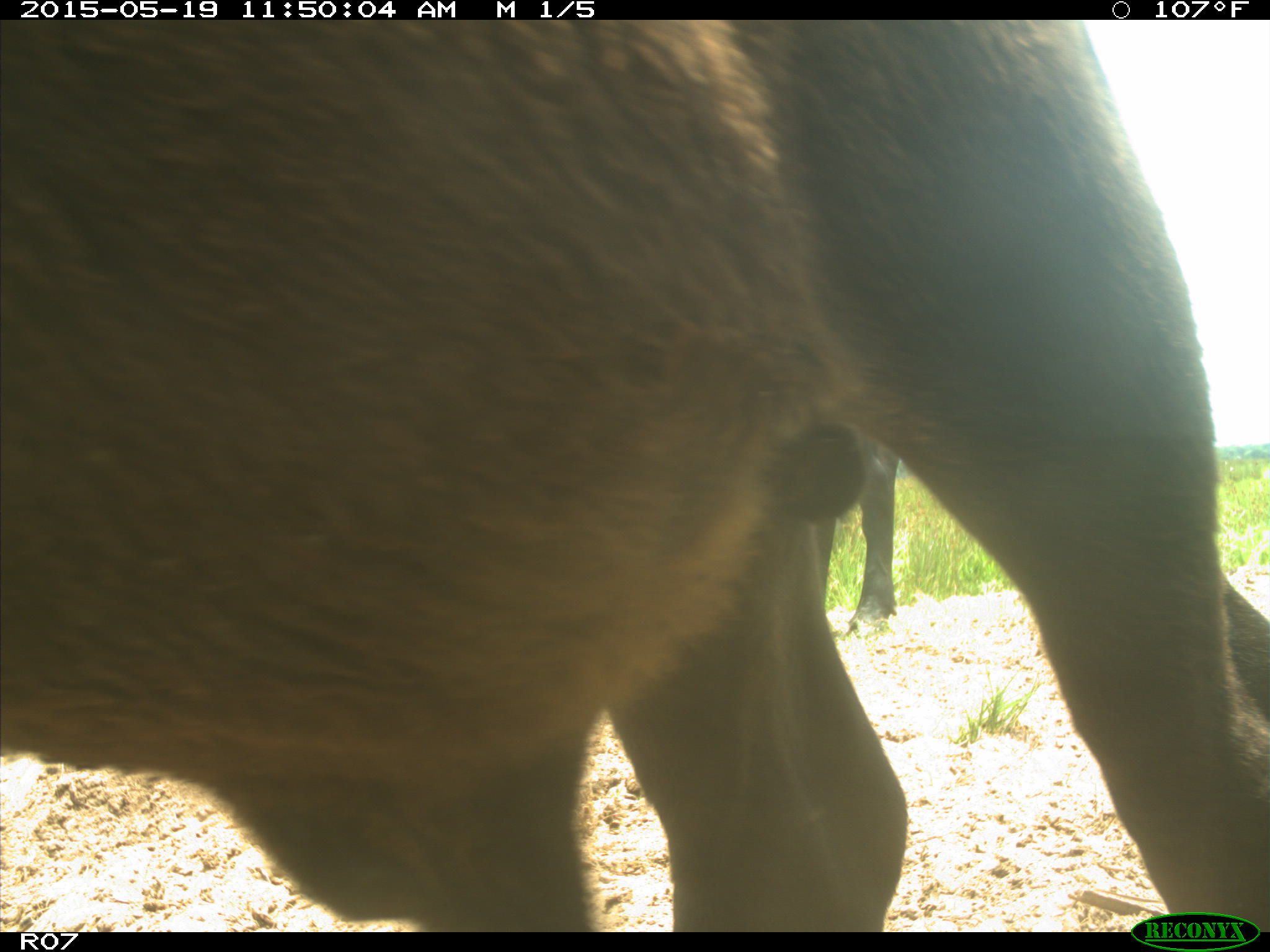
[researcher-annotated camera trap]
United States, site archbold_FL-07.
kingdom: Animalia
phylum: Chordata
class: Mammalia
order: Artiodactyla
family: Bovidae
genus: Bos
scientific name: Bos taurus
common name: domestic cow